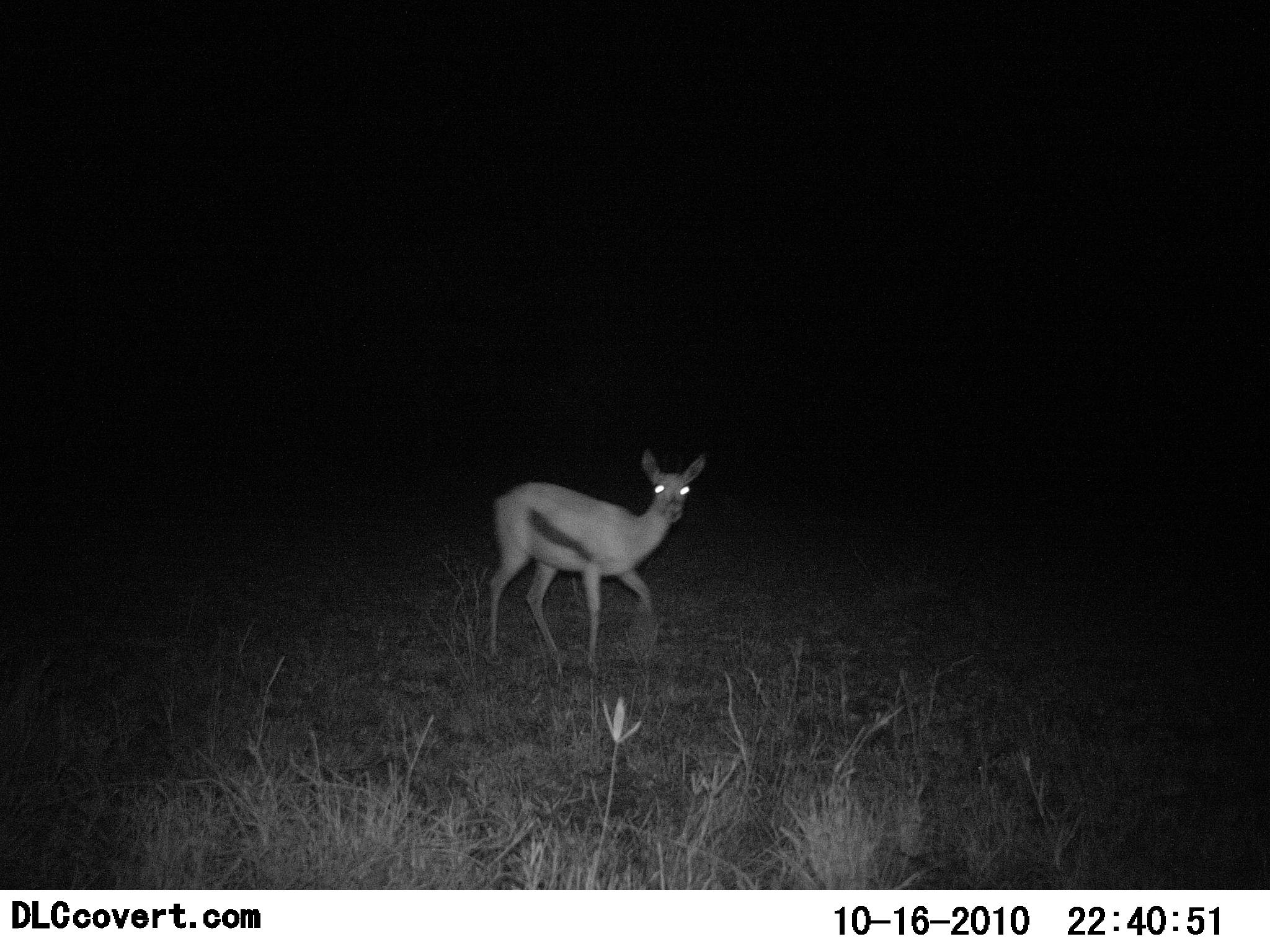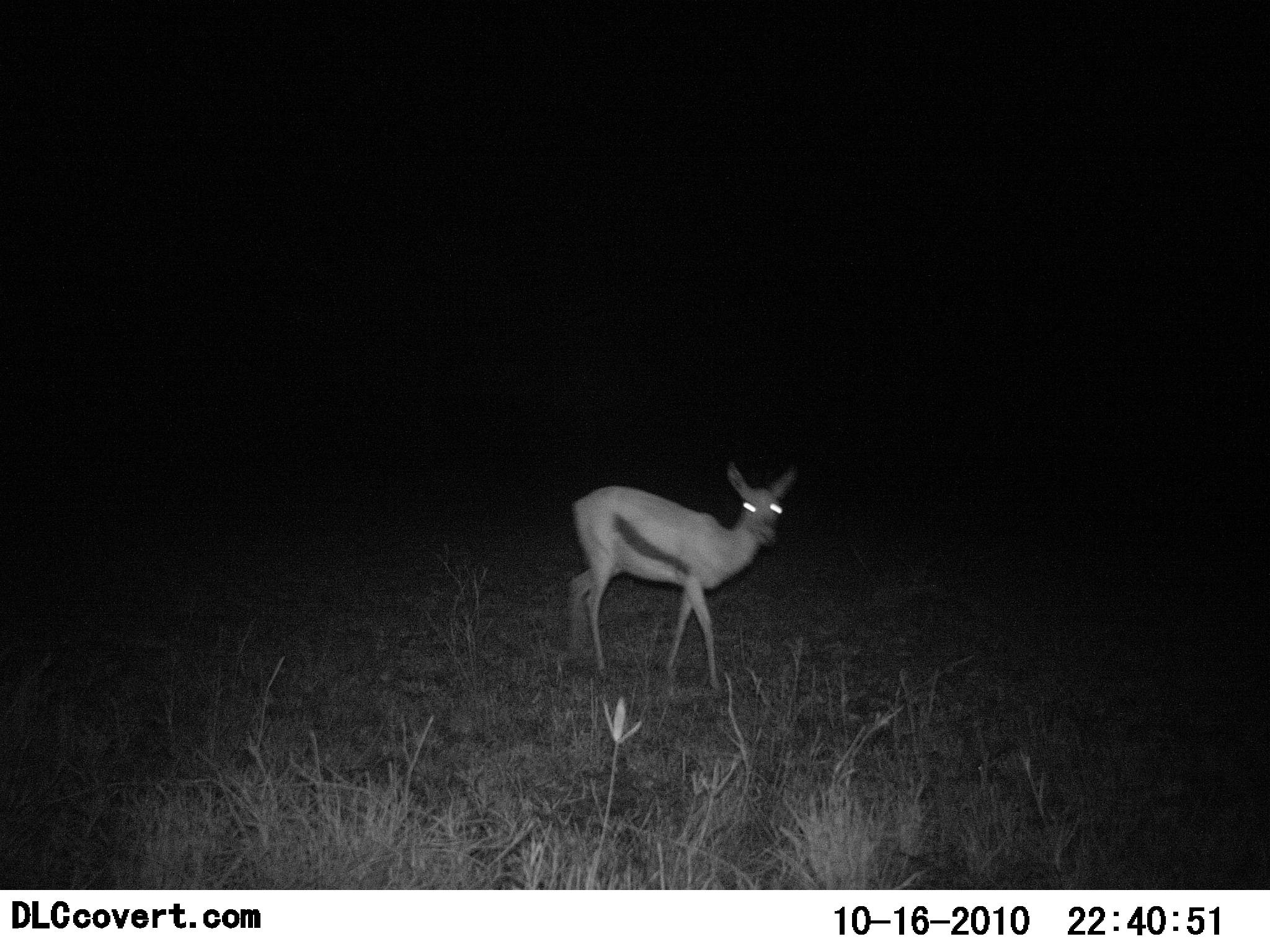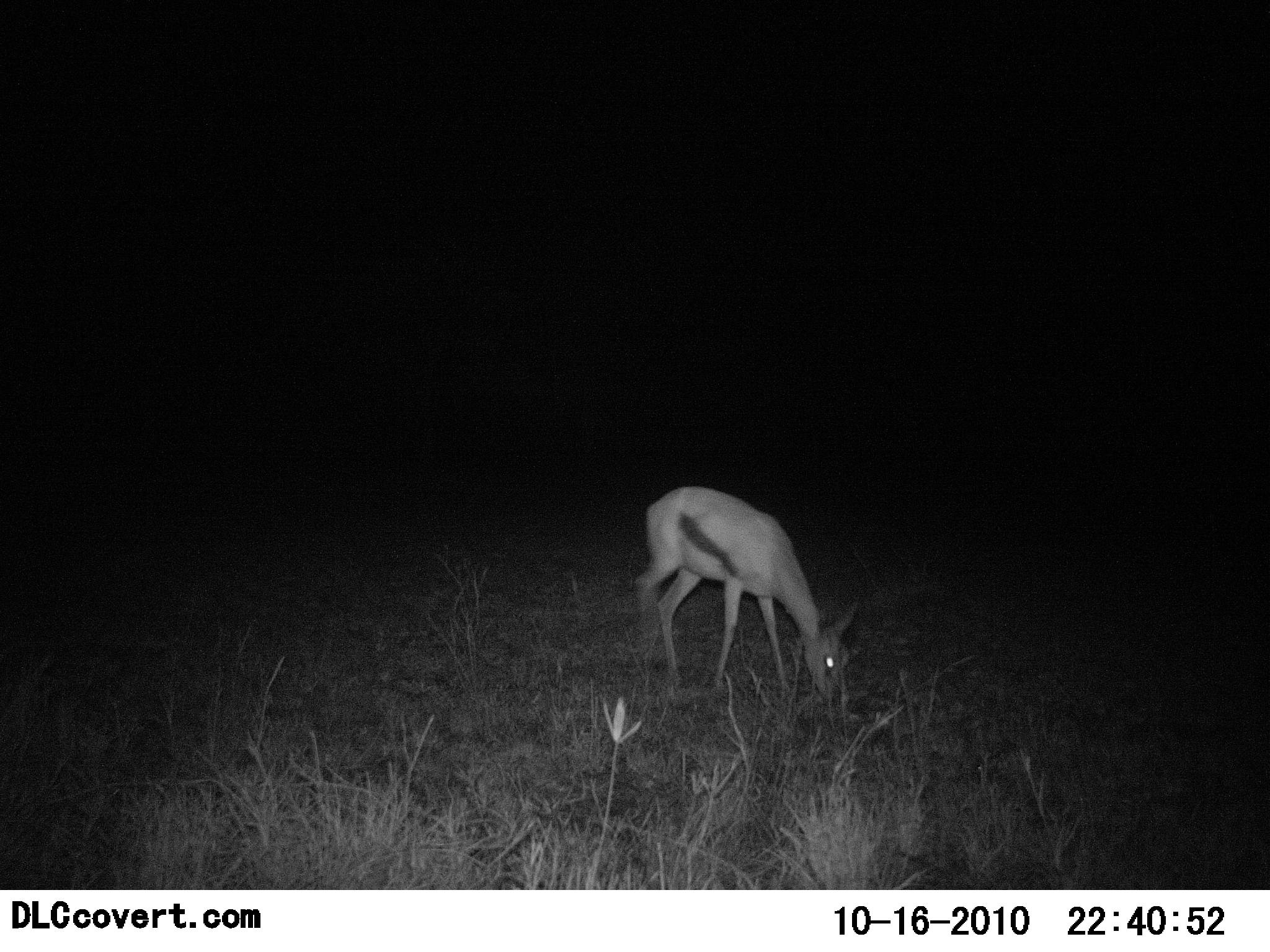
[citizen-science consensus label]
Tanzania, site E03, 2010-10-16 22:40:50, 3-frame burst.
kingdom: Animalia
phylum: Chordata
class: Mammalia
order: Artiodactyla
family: Bovidae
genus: Eudorcas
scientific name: Eudorcas thomsonii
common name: thomson's gazelle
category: gazellethomsons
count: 1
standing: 33%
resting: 0%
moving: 72%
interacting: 0%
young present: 0%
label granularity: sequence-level